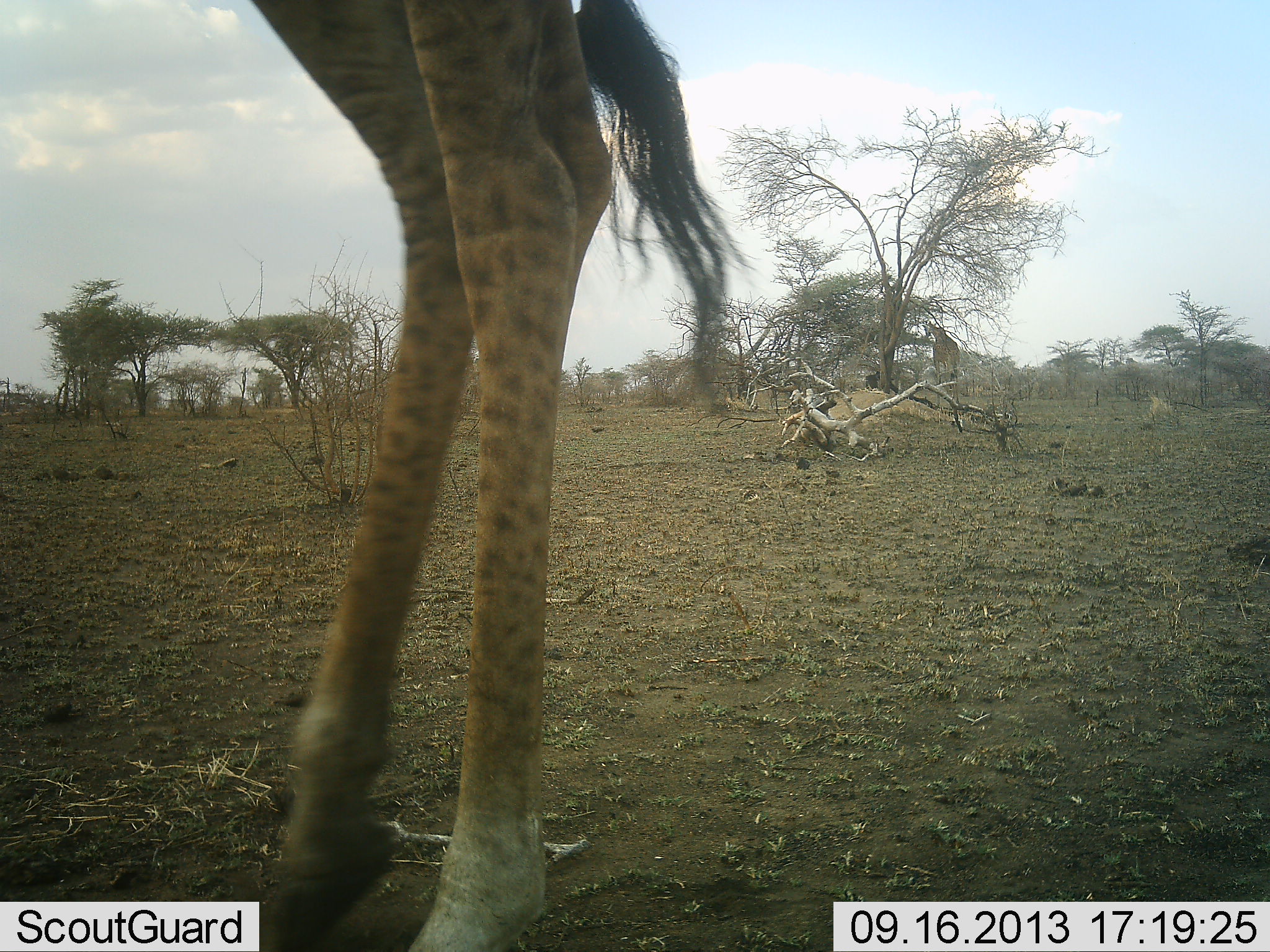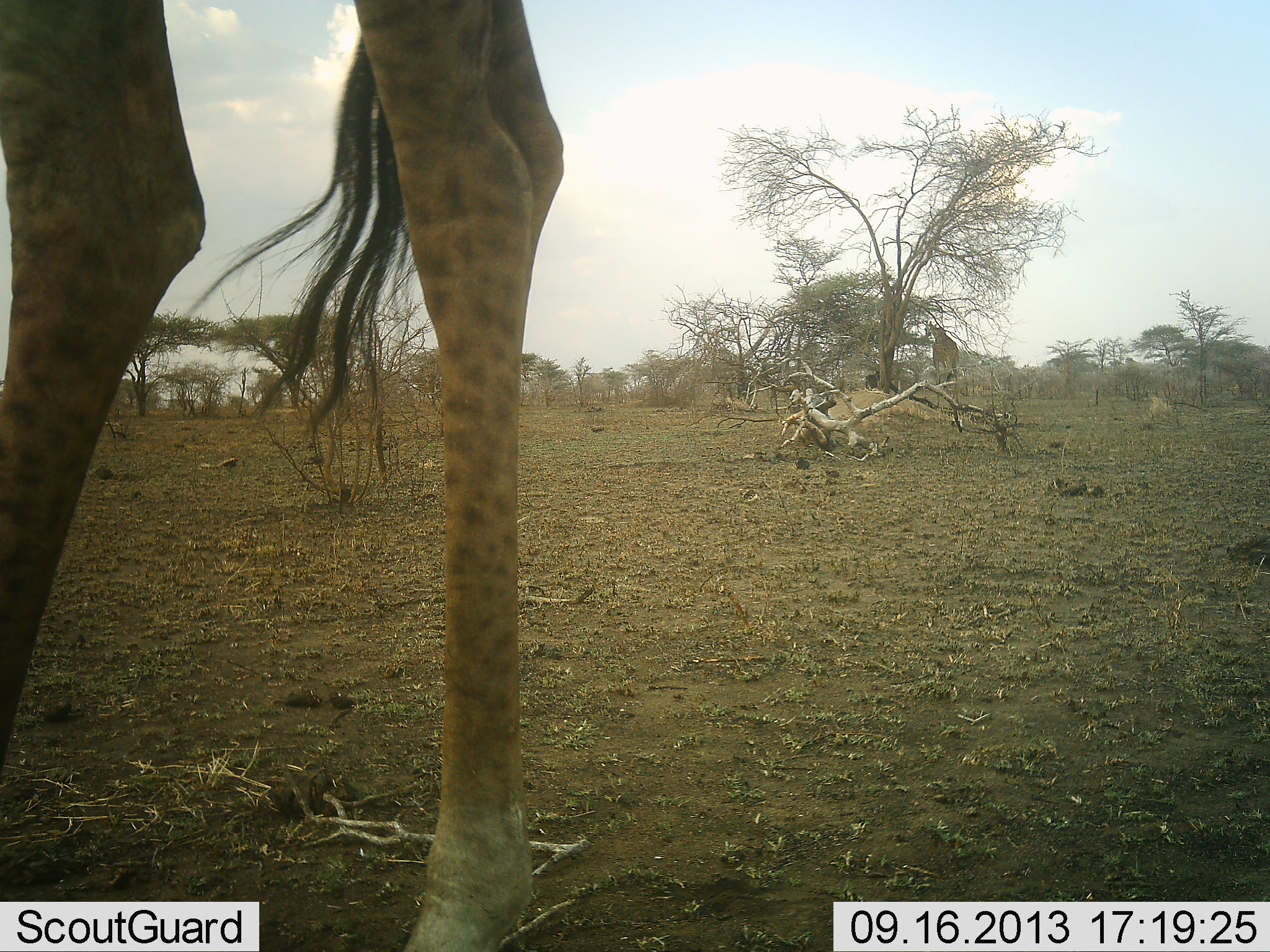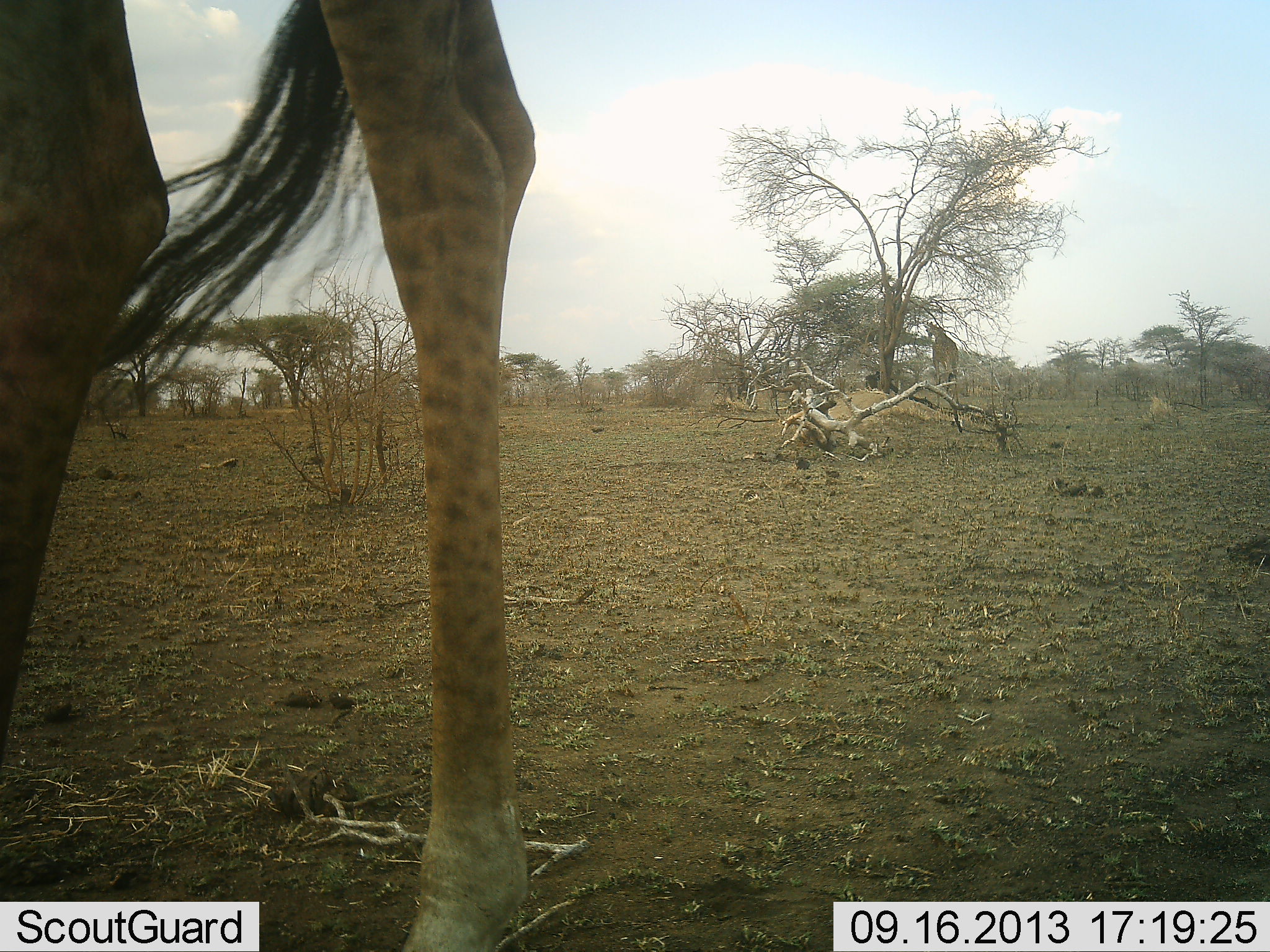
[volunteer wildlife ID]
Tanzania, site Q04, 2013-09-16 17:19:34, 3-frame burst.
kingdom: Animalia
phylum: Chordata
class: Mammalia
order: Artiodactyla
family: Giraffidae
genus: Giraffa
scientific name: Giraffa camelopardalis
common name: giraffe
Giraffe (Giraffa camelopardalis), count 1. Behavior (volunteer vote fractions): standing 53%, resting 0%, moving 47%, interacting 0%. Young present (vote fraction): 0%. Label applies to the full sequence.